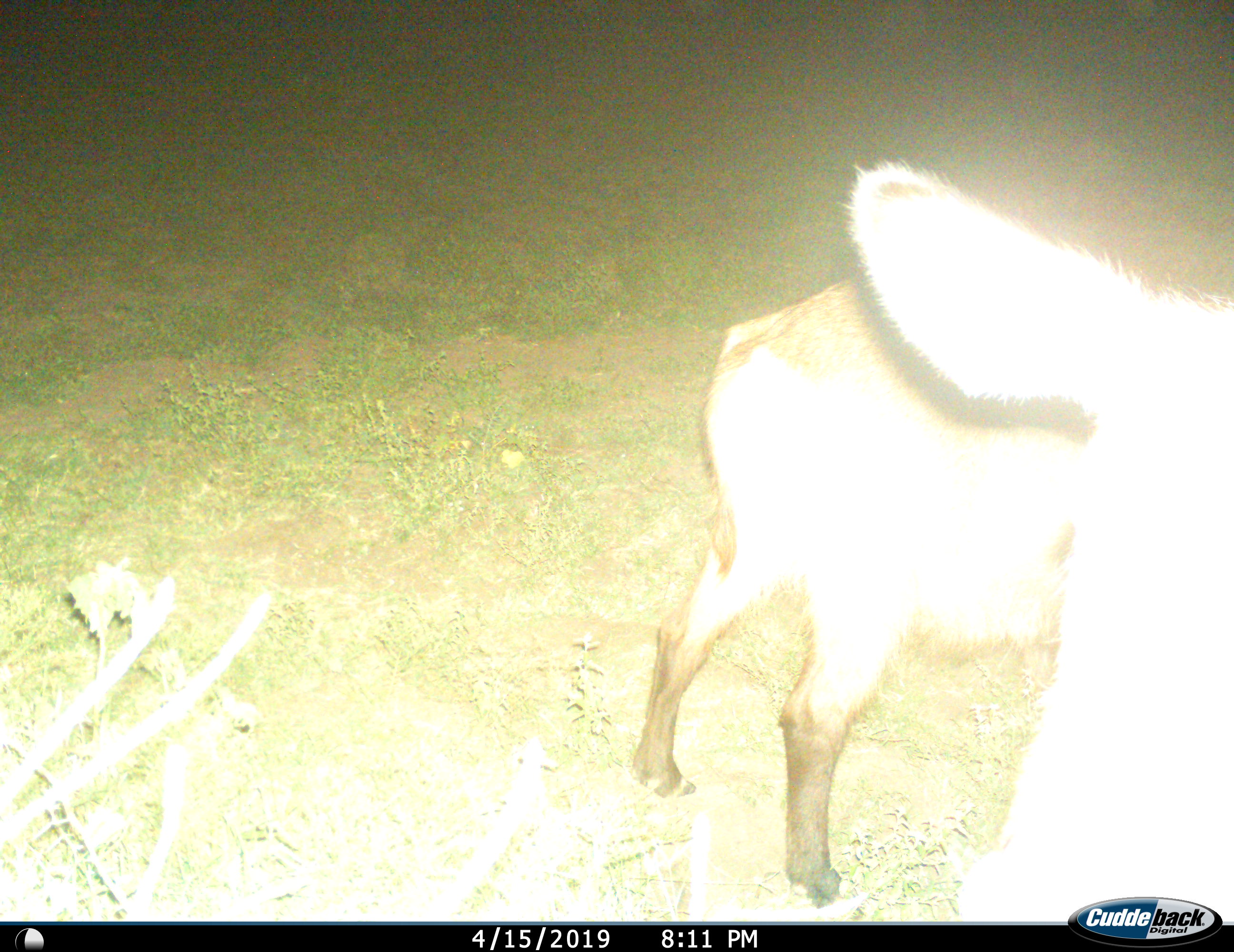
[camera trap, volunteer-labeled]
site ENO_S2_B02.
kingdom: Animalia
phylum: Chordata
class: Mammalia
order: Artiodactyla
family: Bovidae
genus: Kobus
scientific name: Kobus ellipsiprymnus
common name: waterbuck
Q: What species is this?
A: Waterbuck (Kobus ellipsiprymnus).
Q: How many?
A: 1.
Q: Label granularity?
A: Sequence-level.